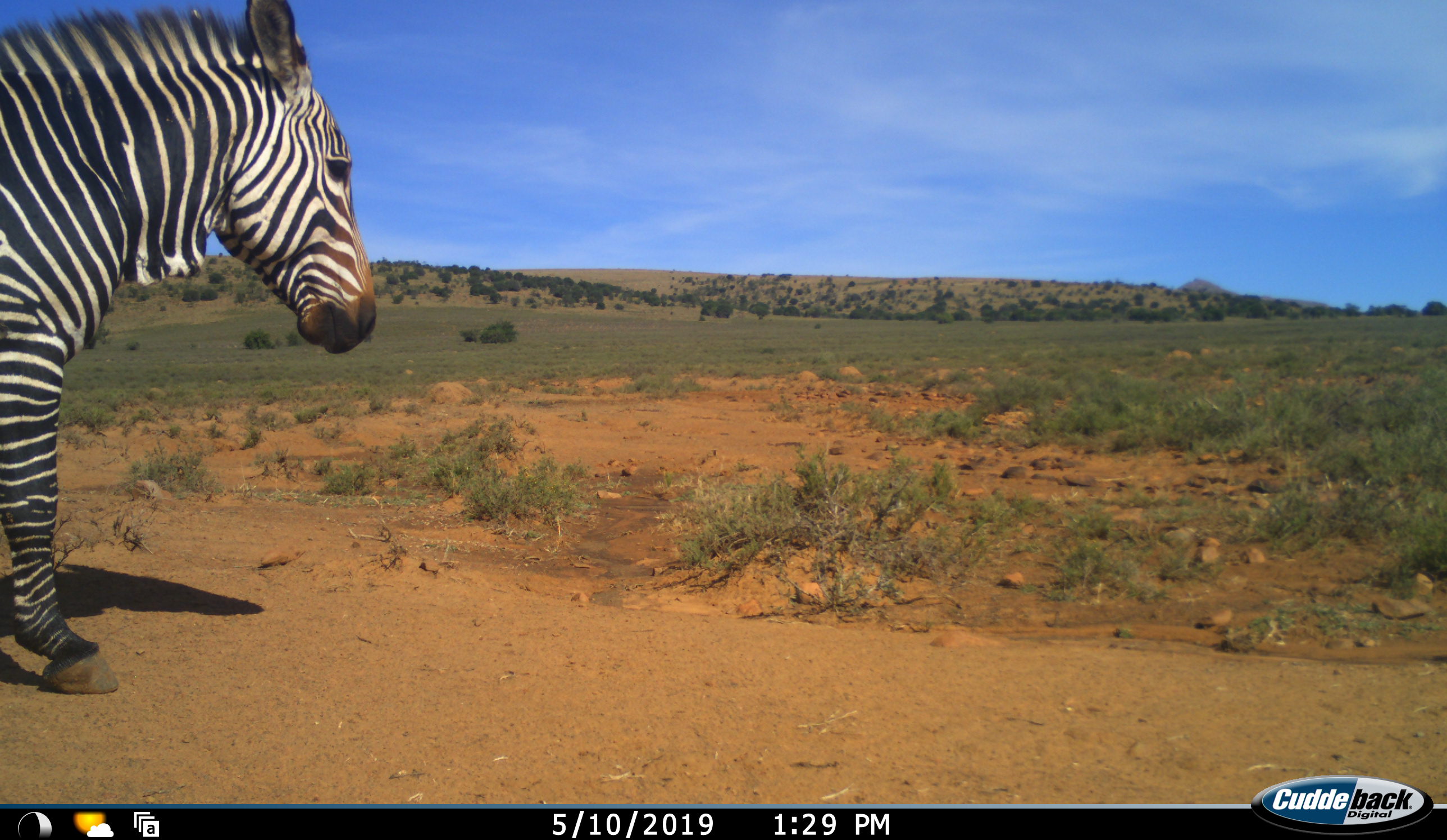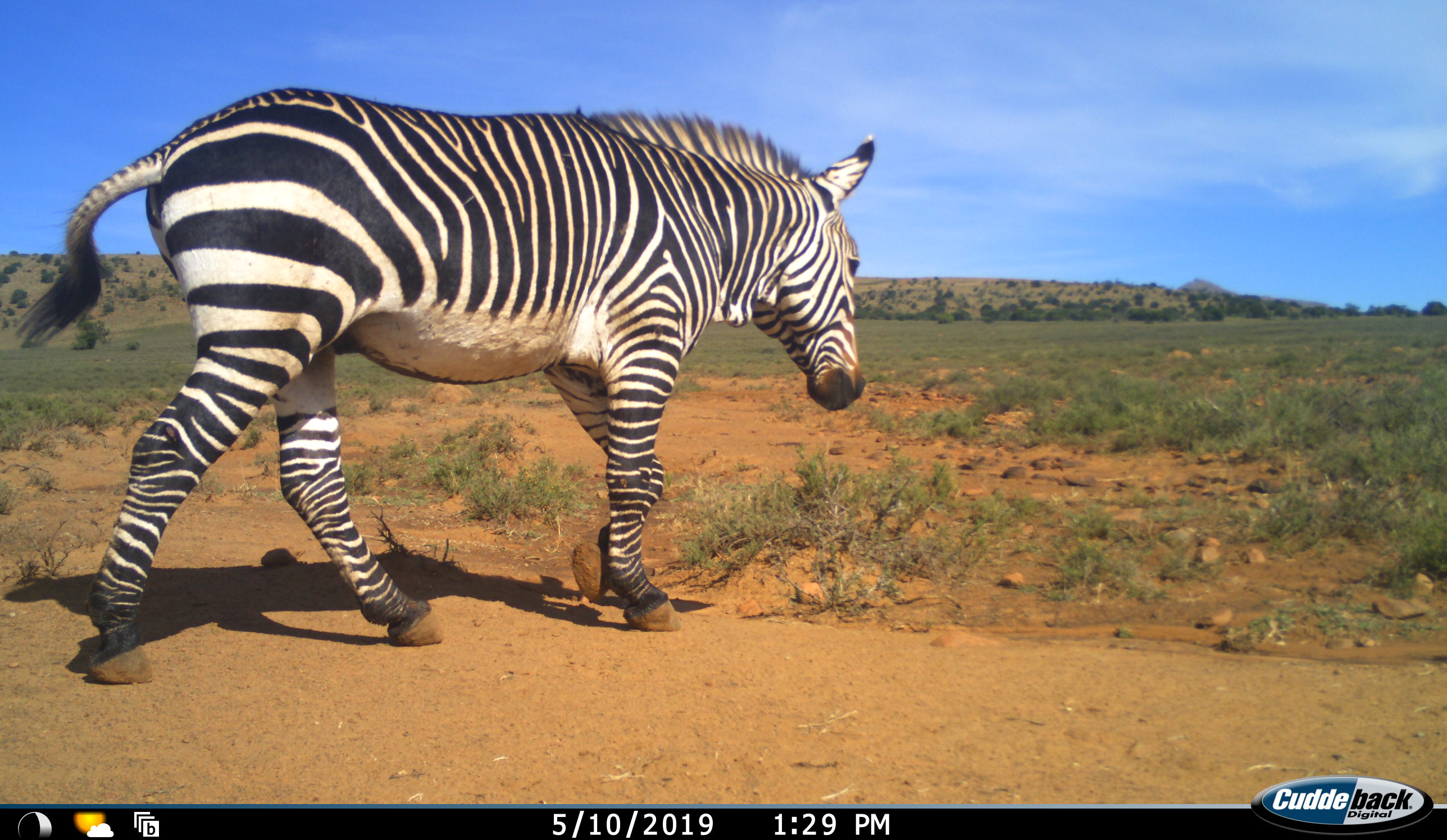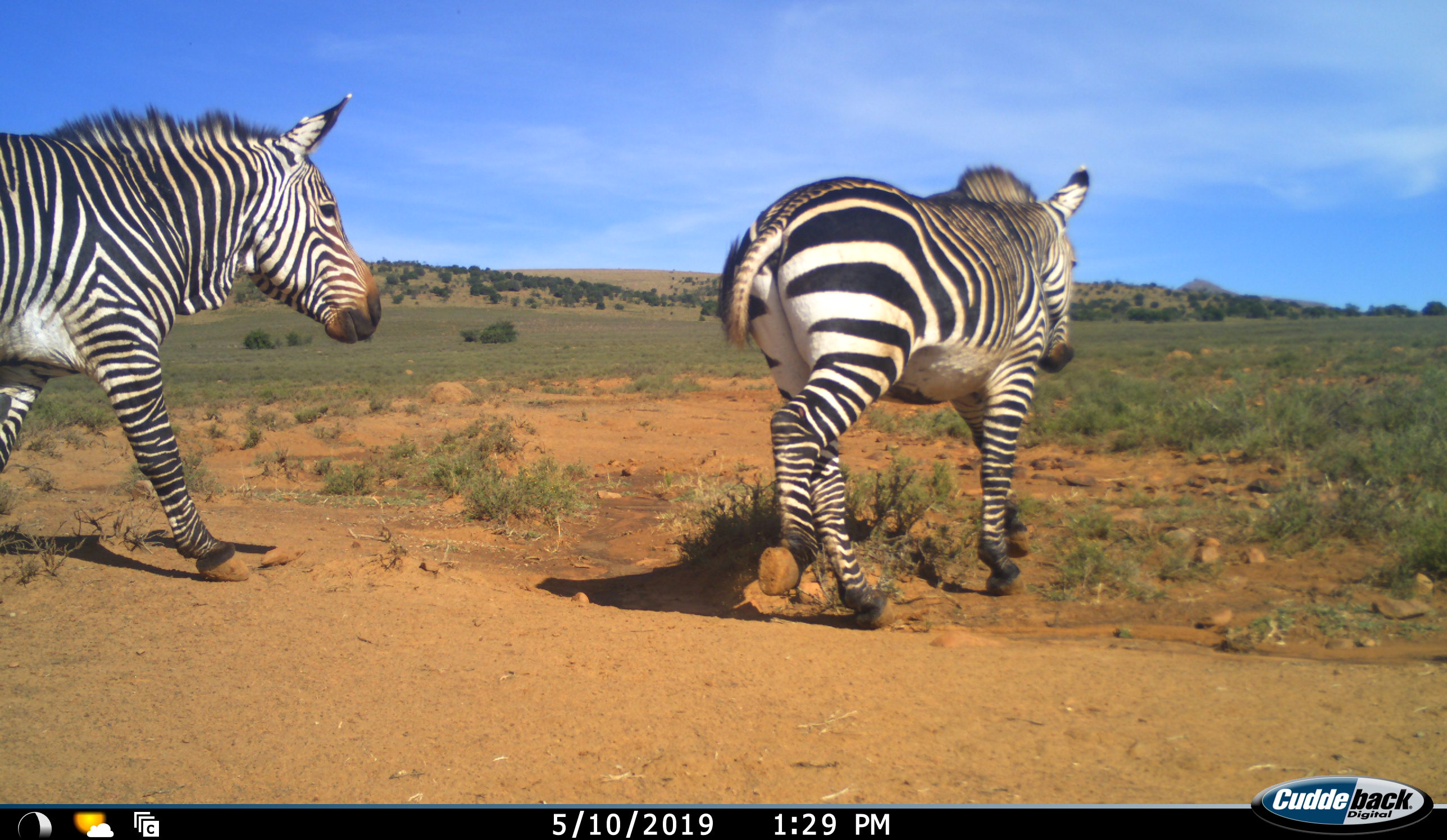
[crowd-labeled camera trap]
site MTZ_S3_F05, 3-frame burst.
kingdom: Animalia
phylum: Chordata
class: Mammalia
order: Perissodactyla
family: Equidae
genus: Equus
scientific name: Equus zebra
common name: mountain zebra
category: zebramountain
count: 2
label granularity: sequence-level